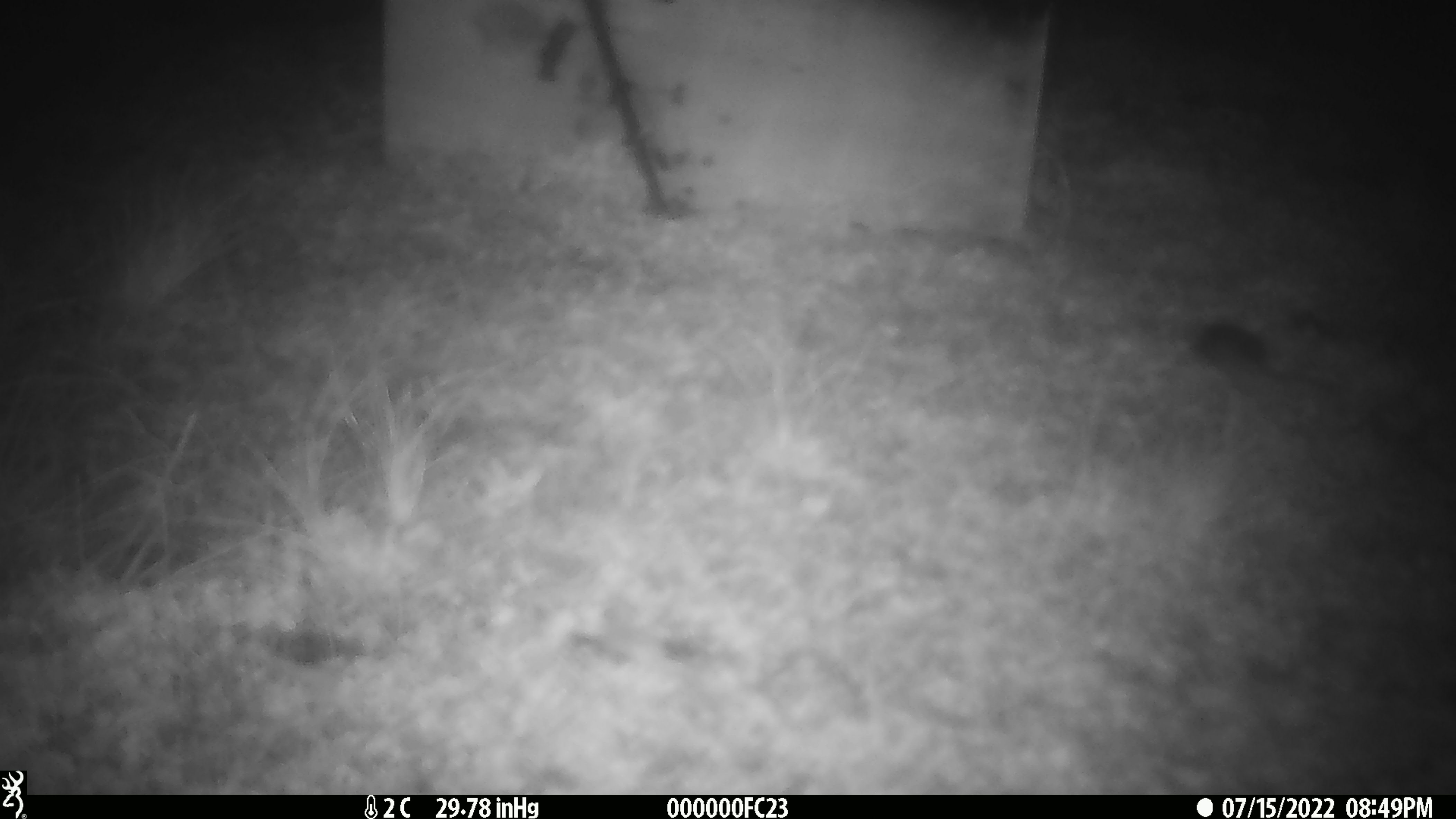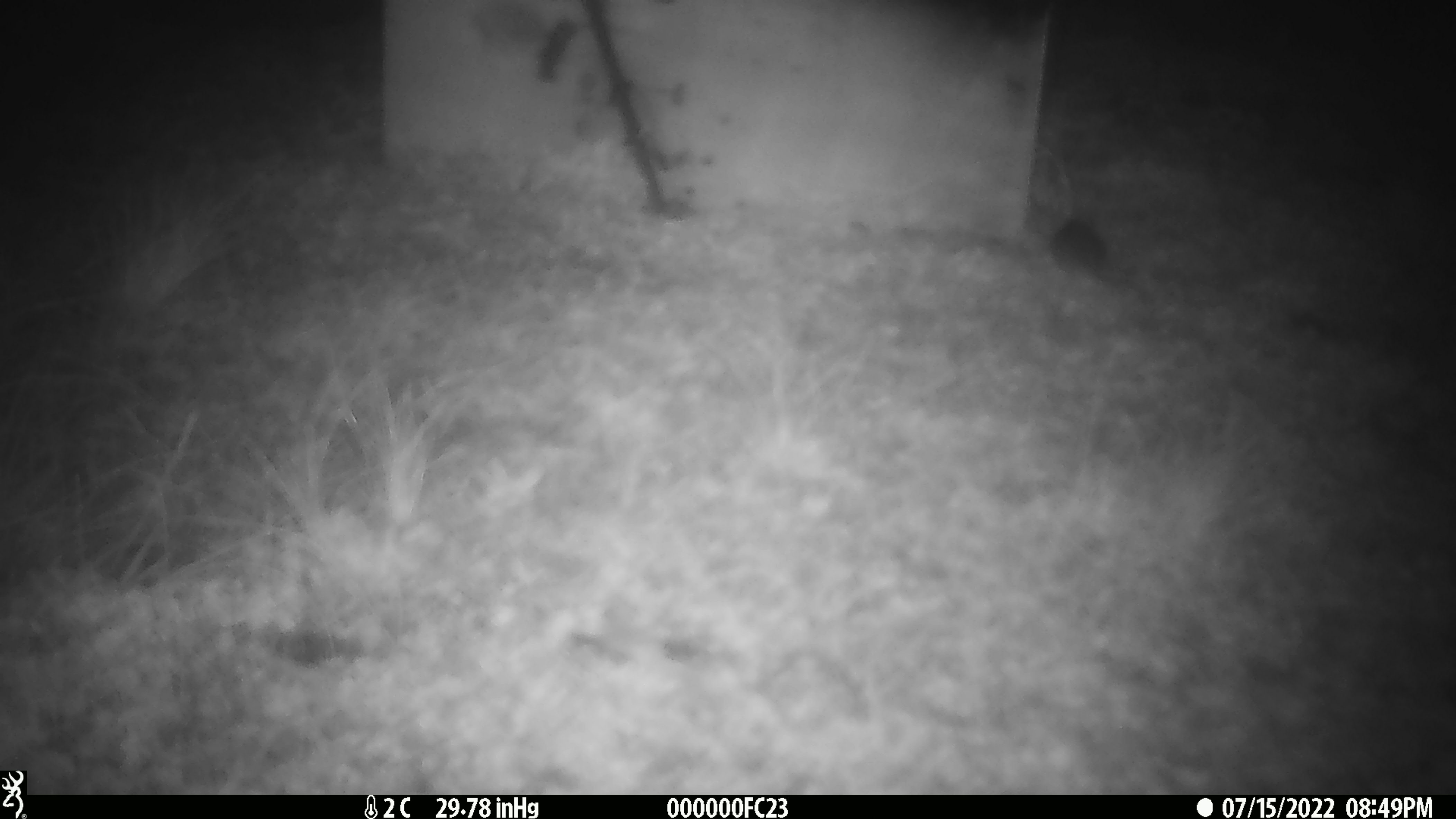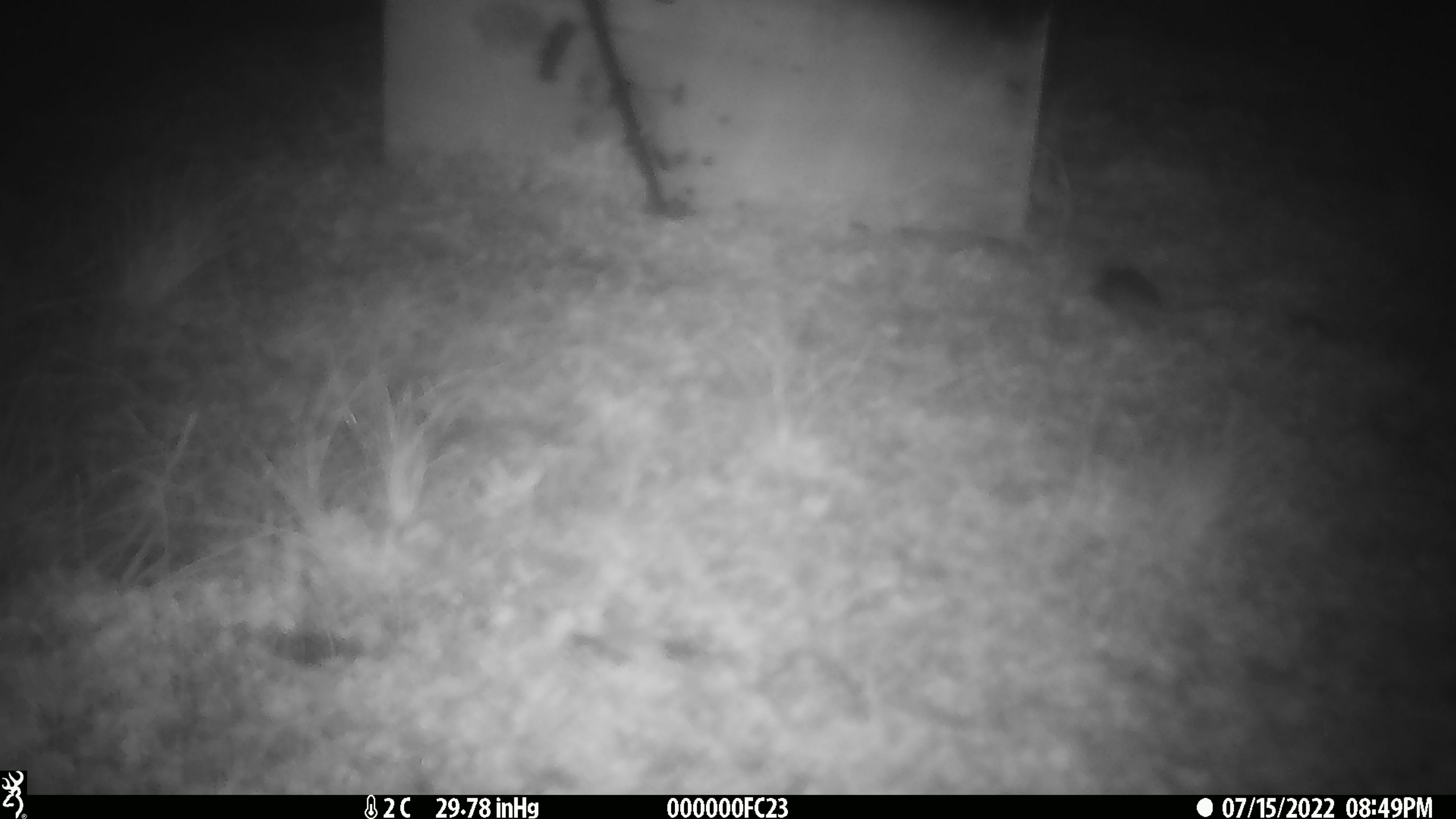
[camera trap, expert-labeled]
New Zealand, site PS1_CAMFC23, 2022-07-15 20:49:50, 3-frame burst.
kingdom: Animalia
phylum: Chordata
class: Mammalia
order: Rodentia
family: Muridae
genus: Mus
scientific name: Mus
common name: mouse